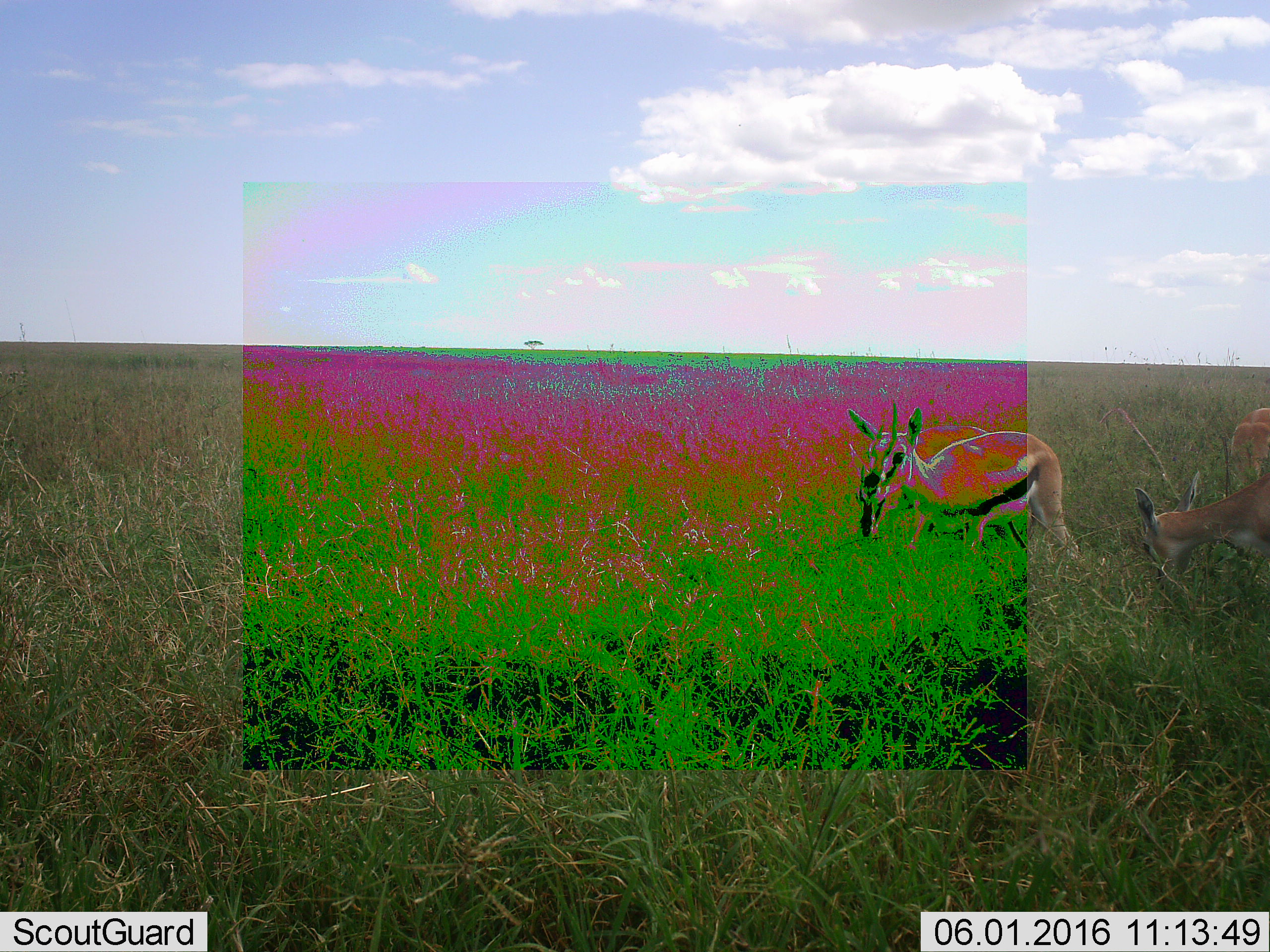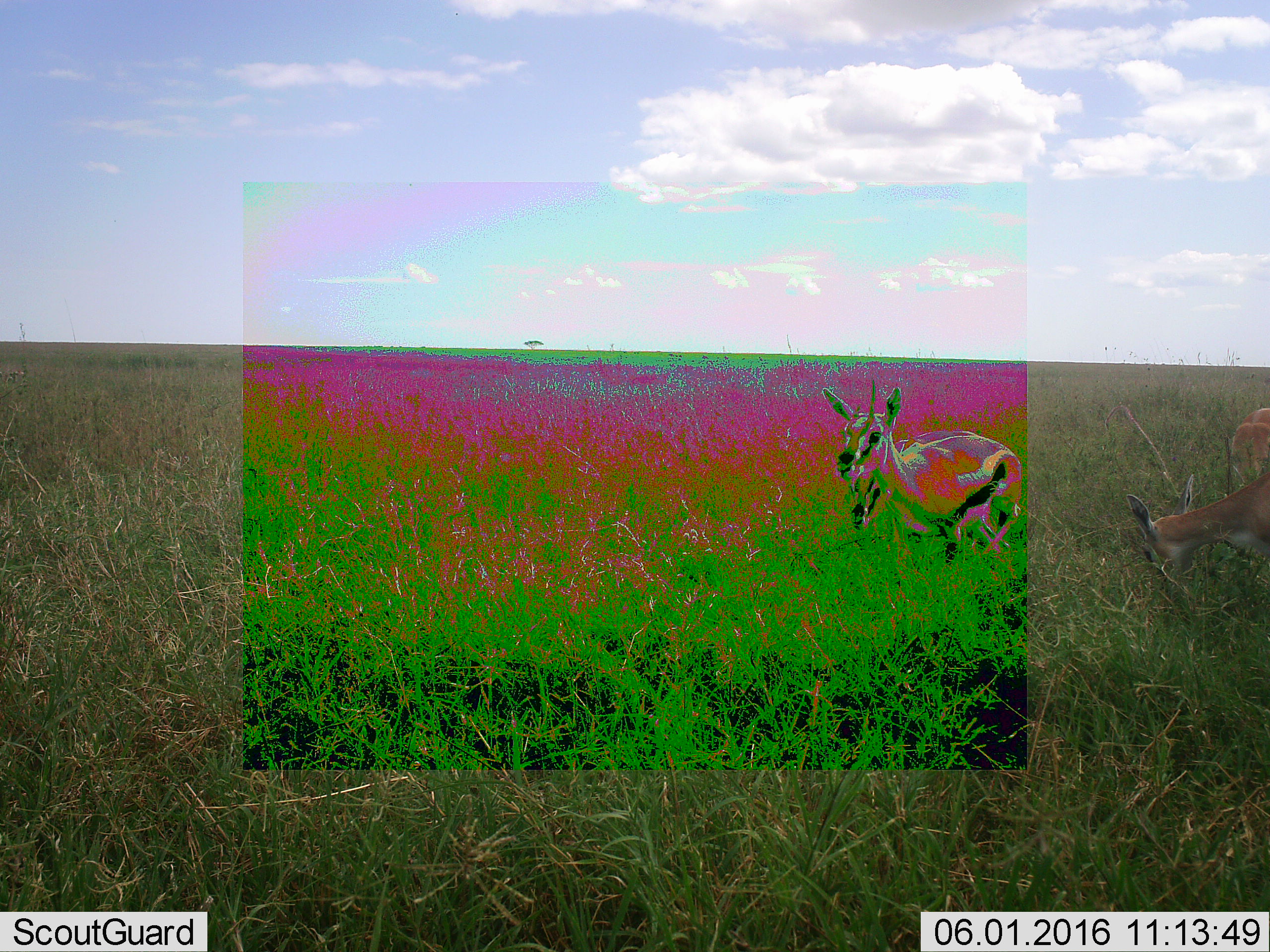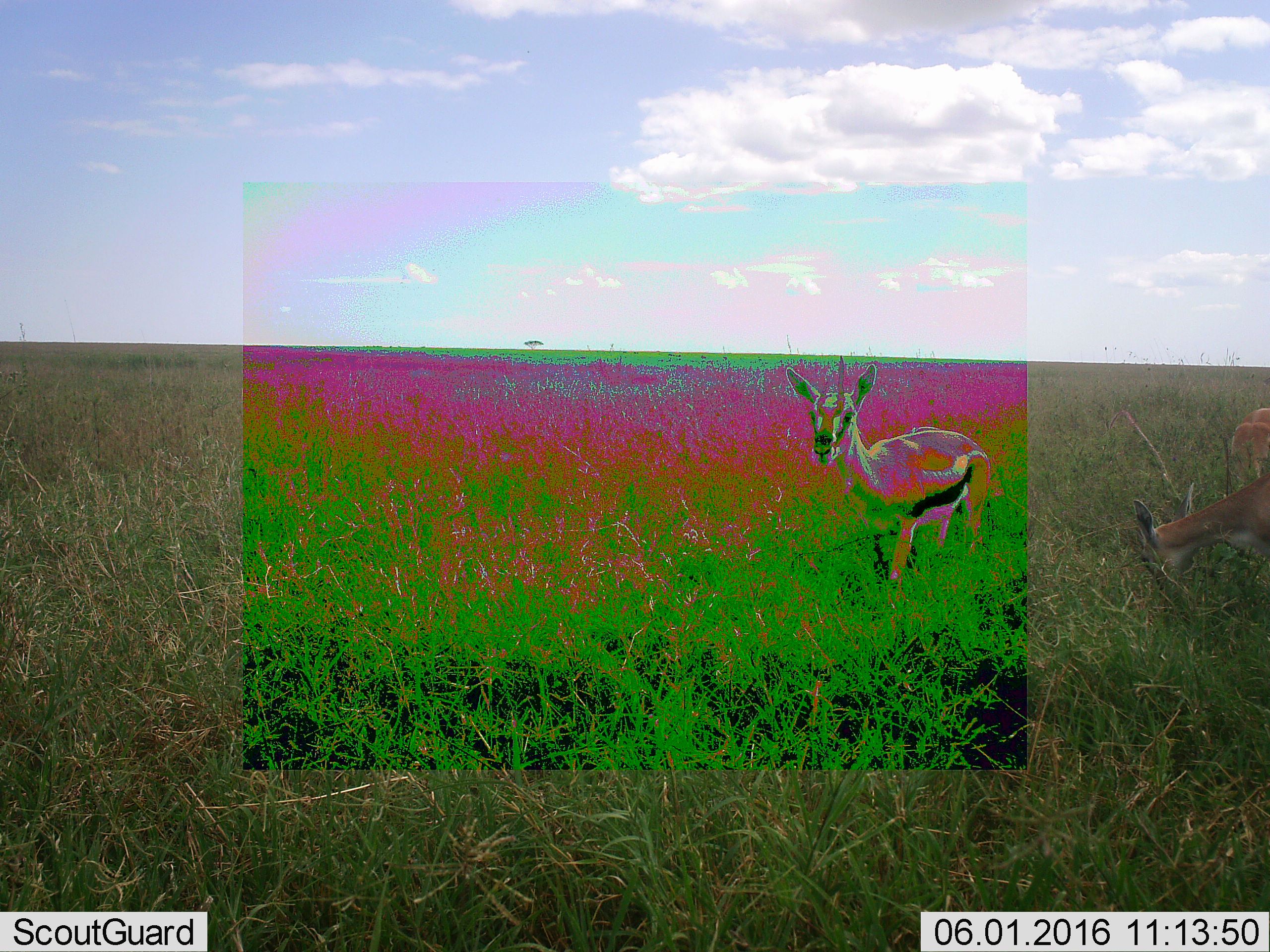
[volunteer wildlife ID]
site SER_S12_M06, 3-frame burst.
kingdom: Animalia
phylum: Chordata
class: Mammalia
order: Artiodactyla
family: Bovidae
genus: Eudorcas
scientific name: Eudorcas thomsonii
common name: thomson's gazelle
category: gazellethomsons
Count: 3.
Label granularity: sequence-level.